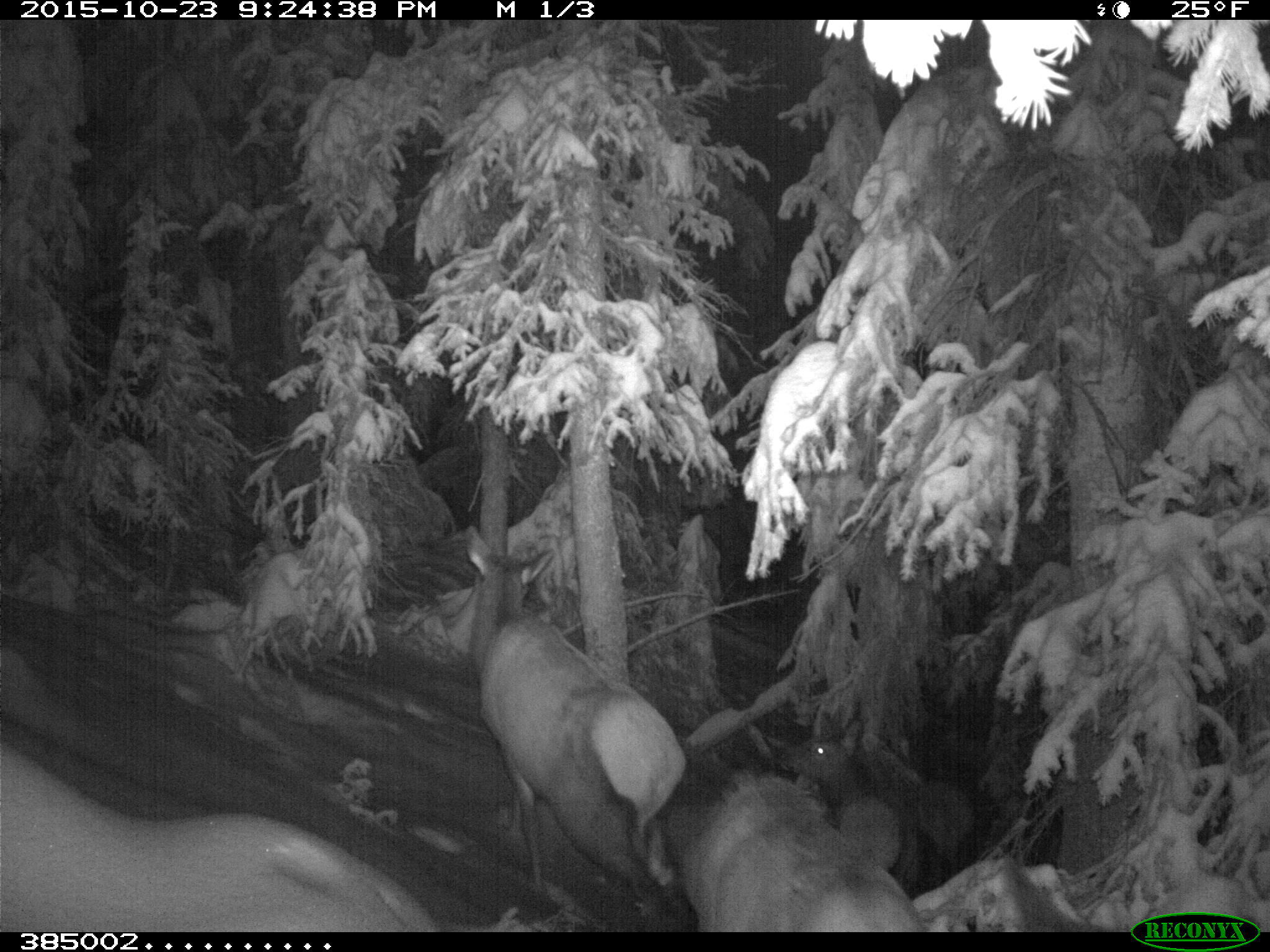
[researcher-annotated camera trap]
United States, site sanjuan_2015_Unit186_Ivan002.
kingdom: Animalia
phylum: Chordata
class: Mammalia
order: Artiodactyla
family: Cervidae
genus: Cervus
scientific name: Cervus elaphus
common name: red deer